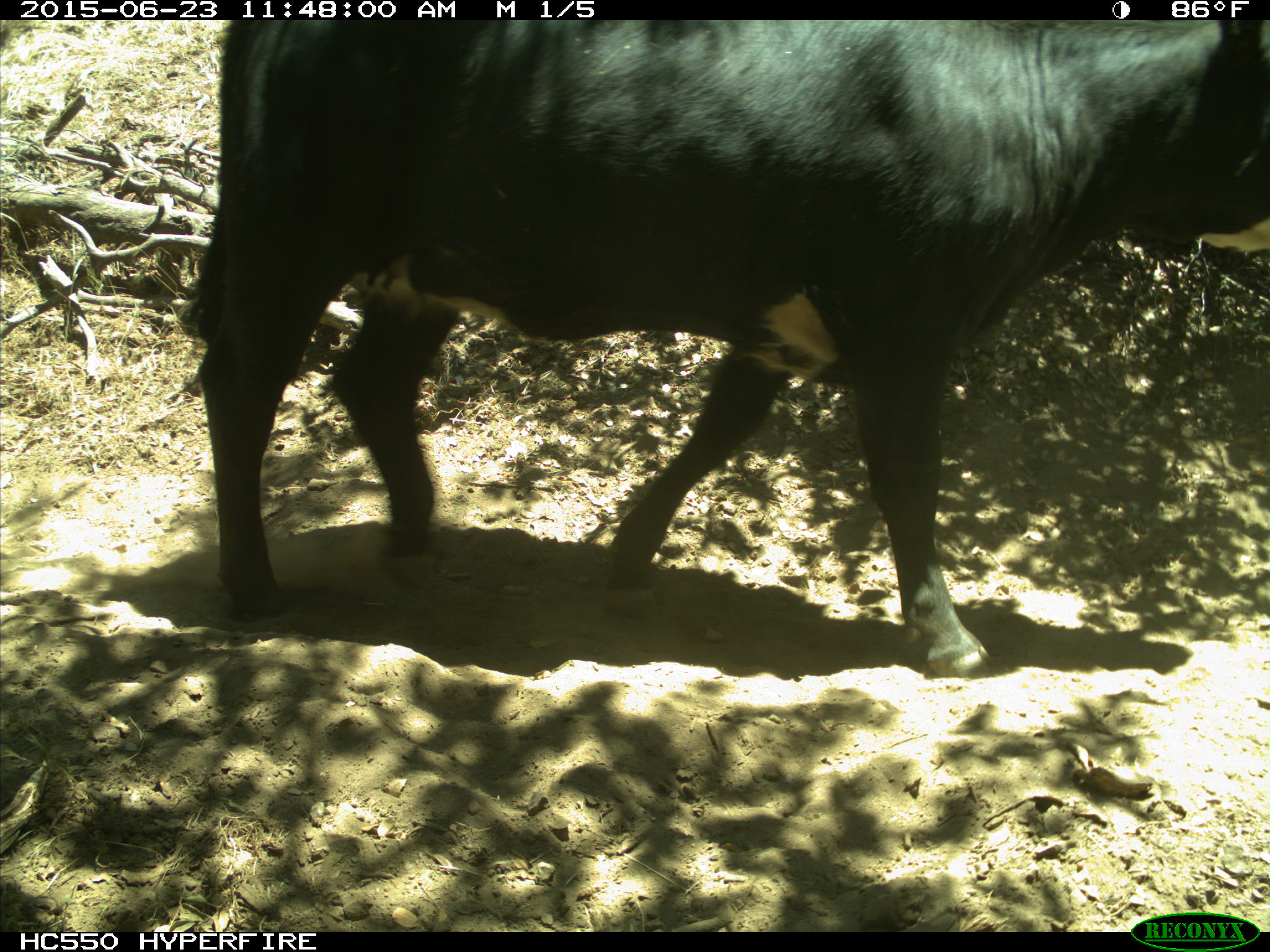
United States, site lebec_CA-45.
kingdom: Animalia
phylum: Chordata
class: Mammalia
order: Artiodactyla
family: Bovidae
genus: Bos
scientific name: Bos taurus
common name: domestic cow